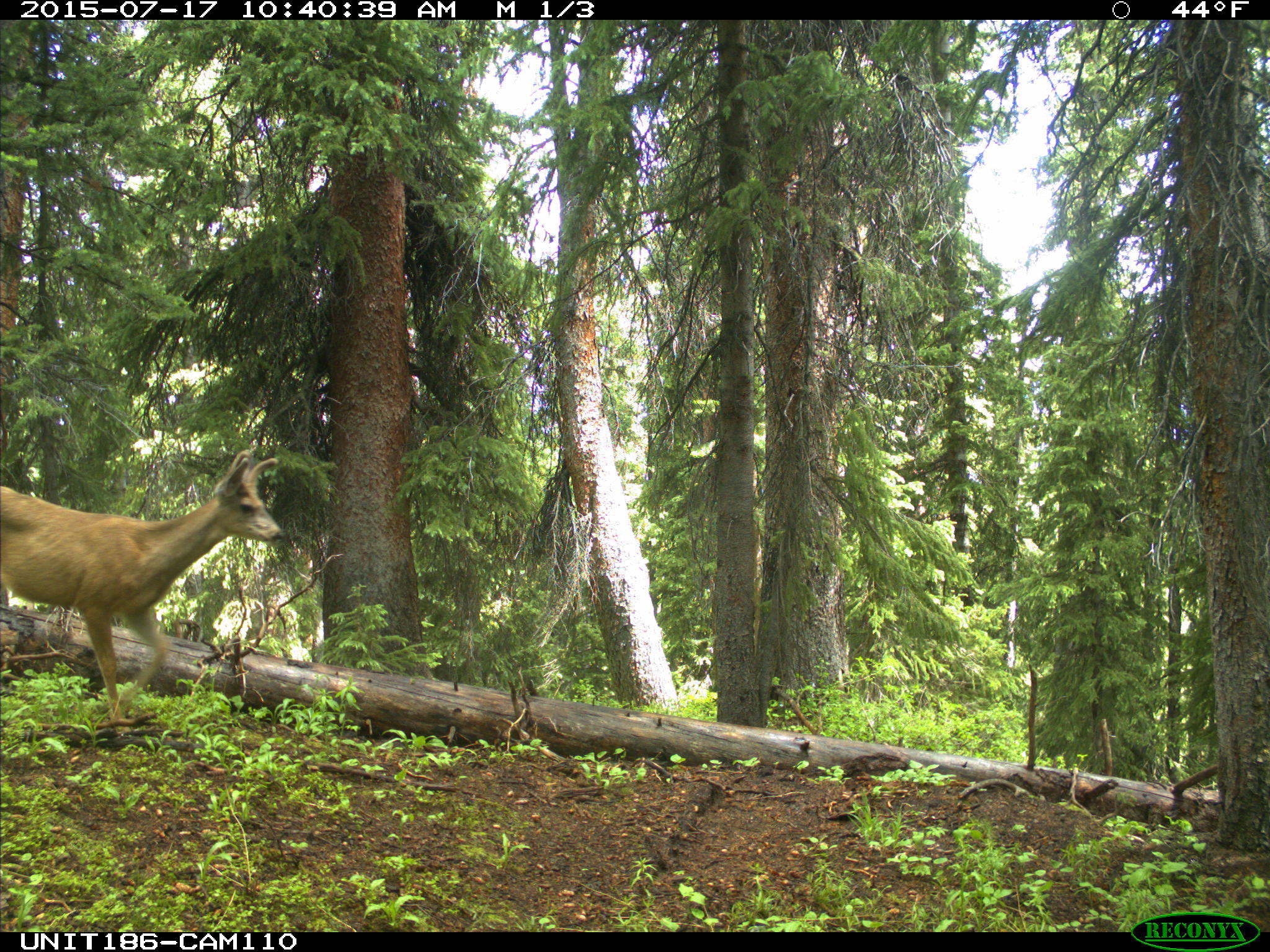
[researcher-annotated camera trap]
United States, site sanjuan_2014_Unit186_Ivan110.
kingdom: Animalia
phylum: Chordata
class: Mammalia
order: Artiodactyla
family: Cervidae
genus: Odocoileus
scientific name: Odocoileus hemionus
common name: mule deer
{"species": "Odocoileus hemionus (mule deer)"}